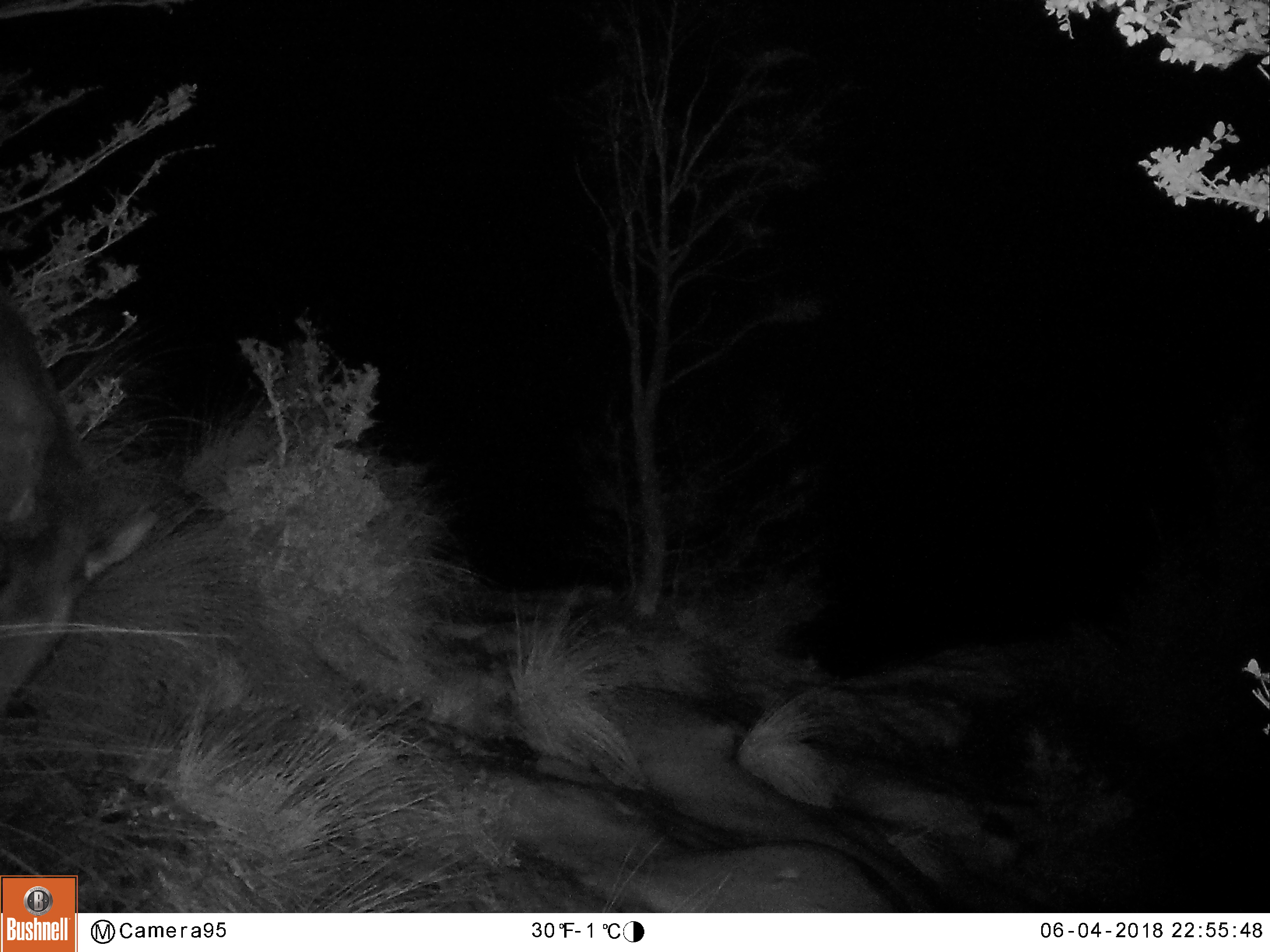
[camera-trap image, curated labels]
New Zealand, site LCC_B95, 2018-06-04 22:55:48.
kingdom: Animalia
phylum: Chordata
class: Mammalia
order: Artiodactyla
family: Cervidae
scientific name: Cervidae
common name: deer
Deer (Cervidae).